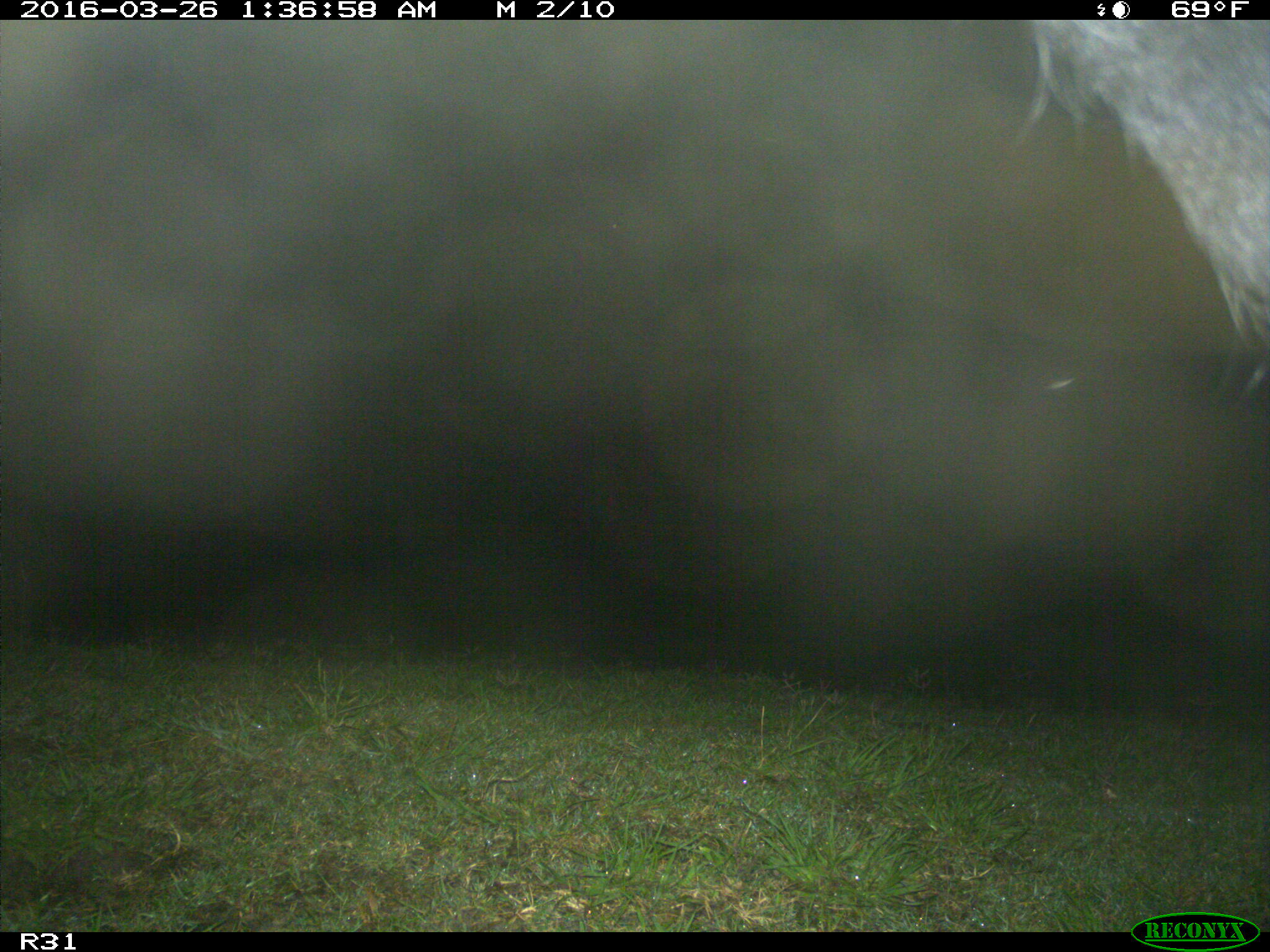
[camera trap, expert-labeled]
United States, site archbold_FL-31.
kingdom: Animalia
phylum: Chordata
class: Mammalia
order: Artiodactyla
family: Bovidae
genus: Bos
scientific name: Bos taurus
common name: domestic cow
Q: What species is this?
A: Bos taurus (domestic cow).